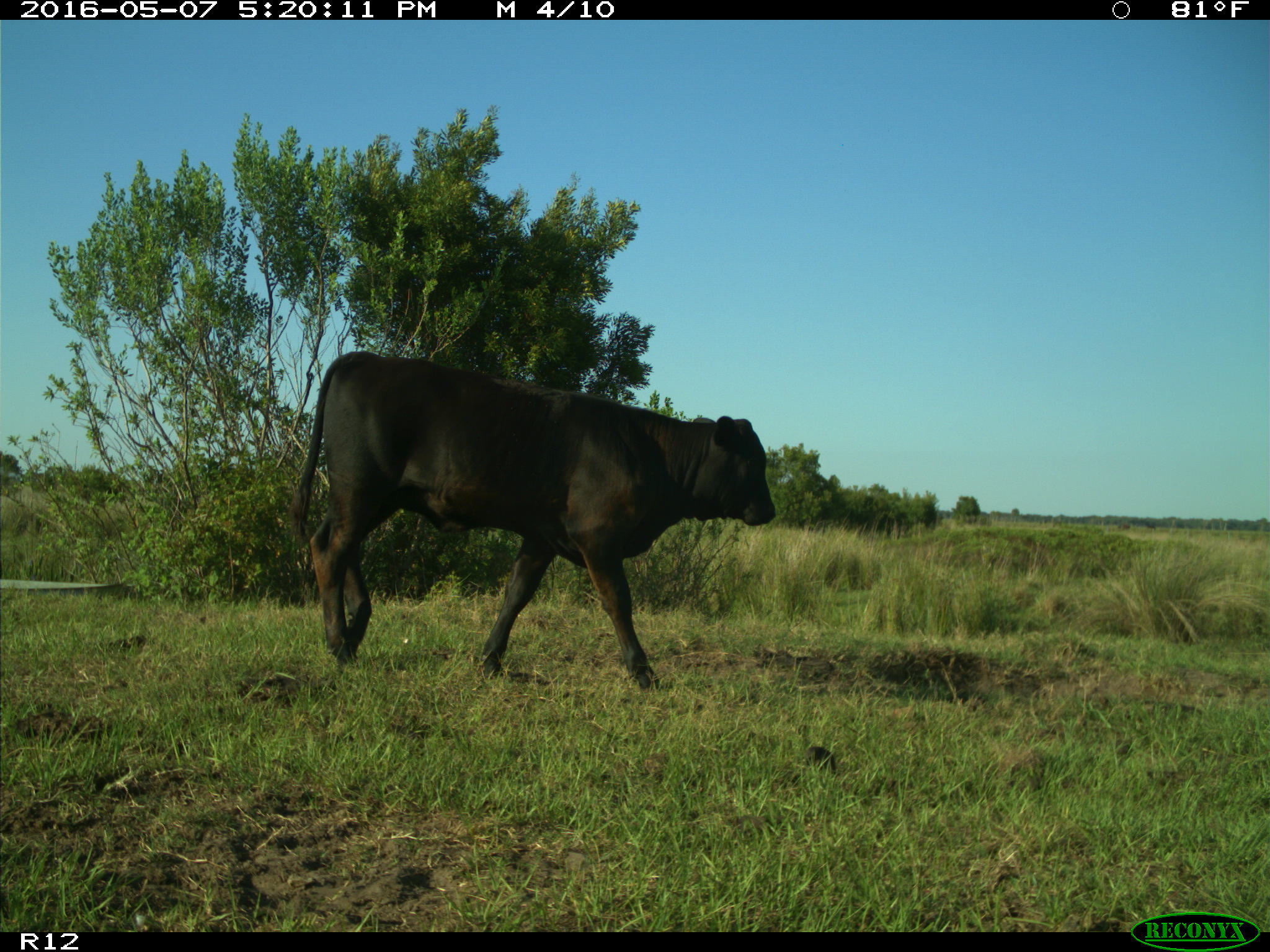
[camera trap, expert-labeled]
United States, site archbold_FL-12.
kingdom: Animalia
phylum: Chordata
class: Mammalia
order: Artiodactyla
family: Bovidae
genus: Bos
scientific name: Bos taurus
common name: domestic cow